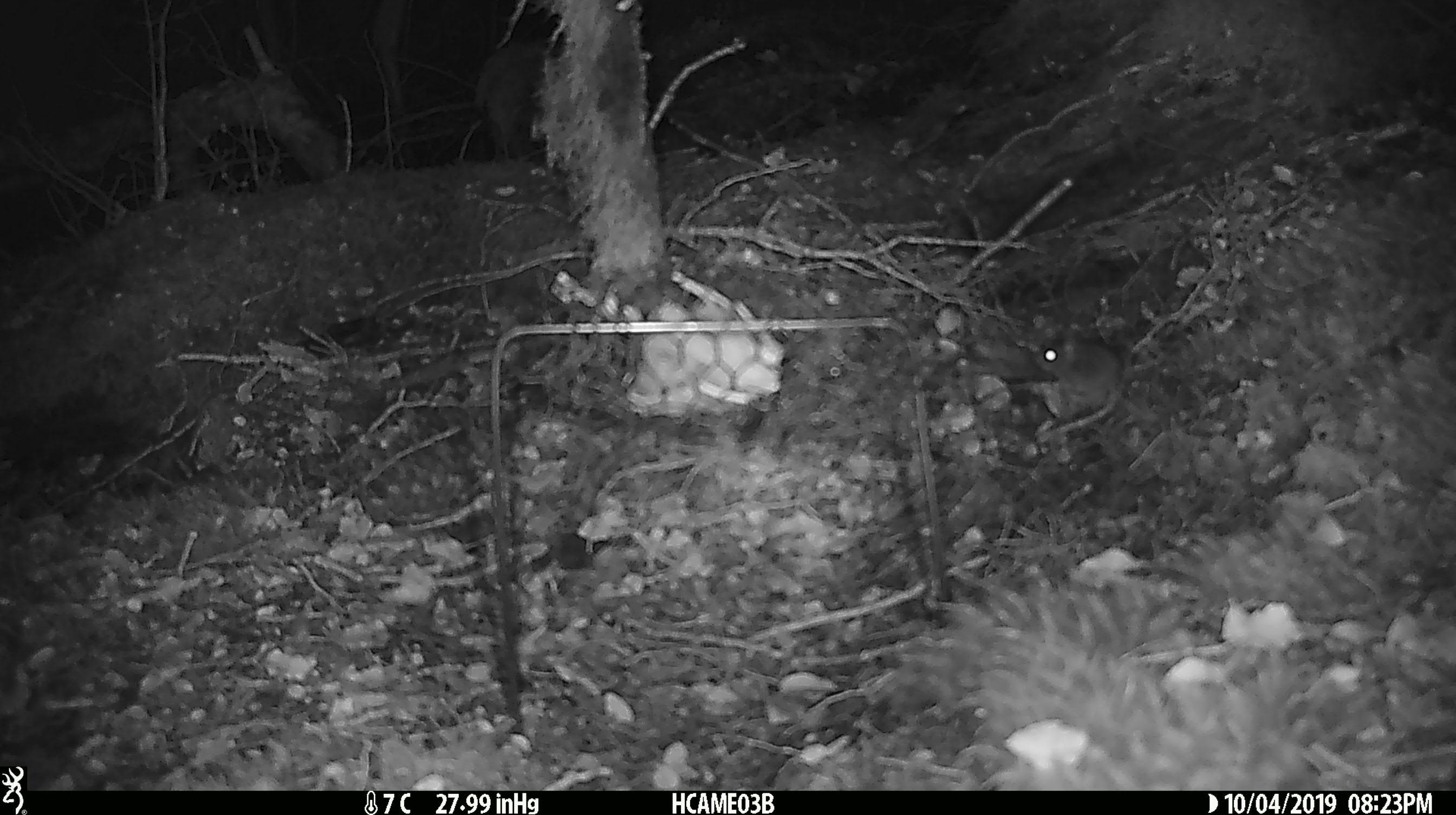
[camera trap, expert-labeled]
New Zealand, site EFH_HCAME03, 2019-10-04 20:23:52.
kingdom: Animalia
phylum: Chordata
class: Mammalia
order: Rodentia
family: Muridae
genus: Mus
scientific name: Mus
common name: mouse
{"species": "mouse (Mus)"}